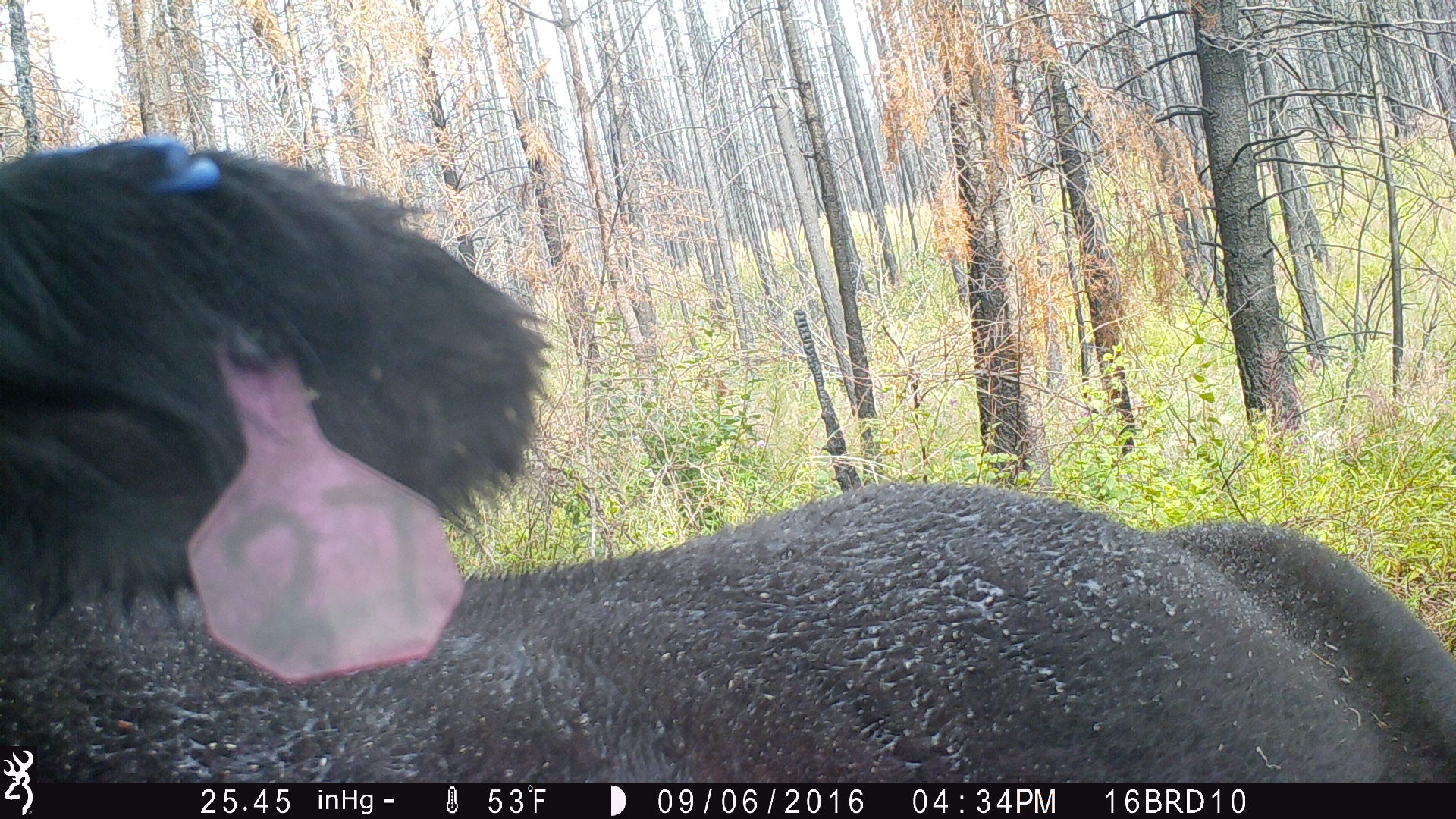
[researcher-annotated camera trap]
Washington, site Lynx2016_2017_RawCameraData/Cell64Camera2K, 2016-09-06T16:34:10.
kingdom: Animalia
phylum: Chordata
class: Mammalia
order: Artiodactyla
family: Bovidae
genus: Bos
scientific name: Bos taurus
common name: domestic cattle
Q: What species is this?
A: Domestic cattle (Bos taurus).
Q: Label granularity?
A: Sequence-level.